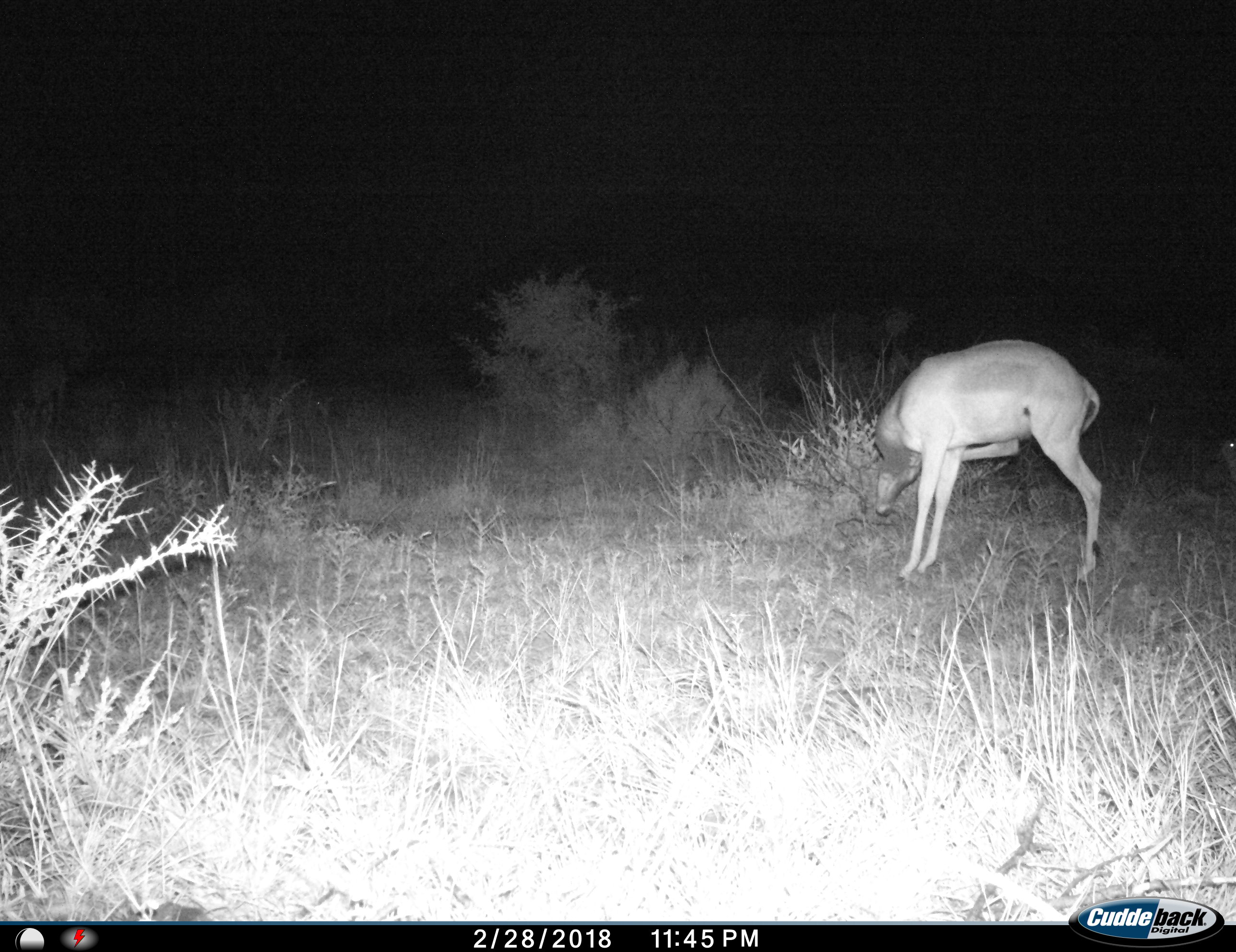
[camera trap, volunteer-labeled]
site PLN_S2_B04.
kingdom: Animalia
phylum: Chordata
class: Mammalia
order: Artiodactyla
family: Bovidae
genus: Aepyceros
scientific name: Aepyceros melampus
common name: impala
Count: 1.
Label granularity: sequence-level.